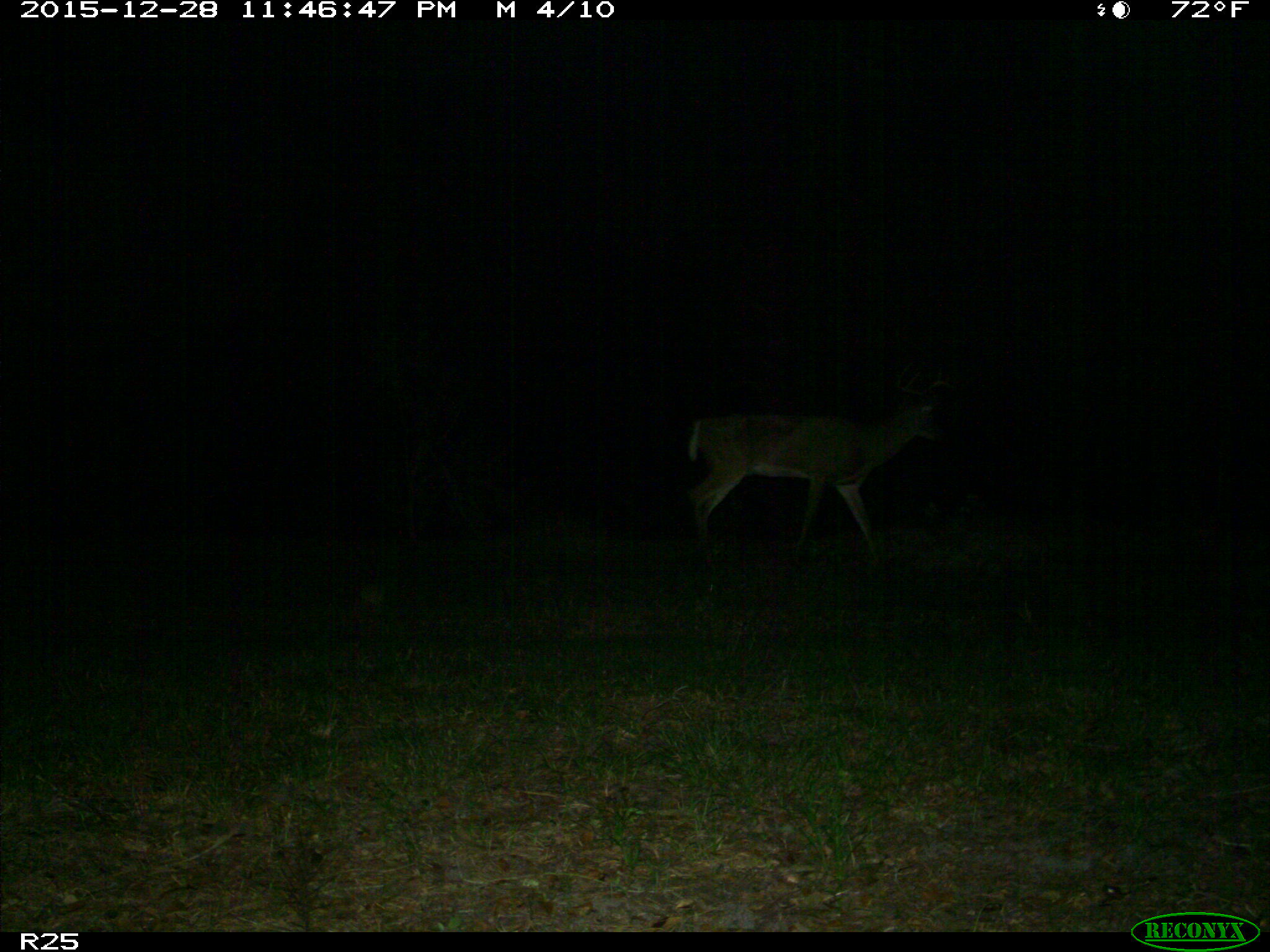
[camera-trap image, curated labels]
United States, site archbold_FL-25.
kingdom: Animalia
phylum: Chordata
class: Mammalia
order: Artiodactyla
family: Cervidae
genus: Odocoileus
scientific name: Odocoileus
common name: deer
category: unidentified deer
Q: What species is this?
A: Unidentified deer (deer) (Odocoileus).